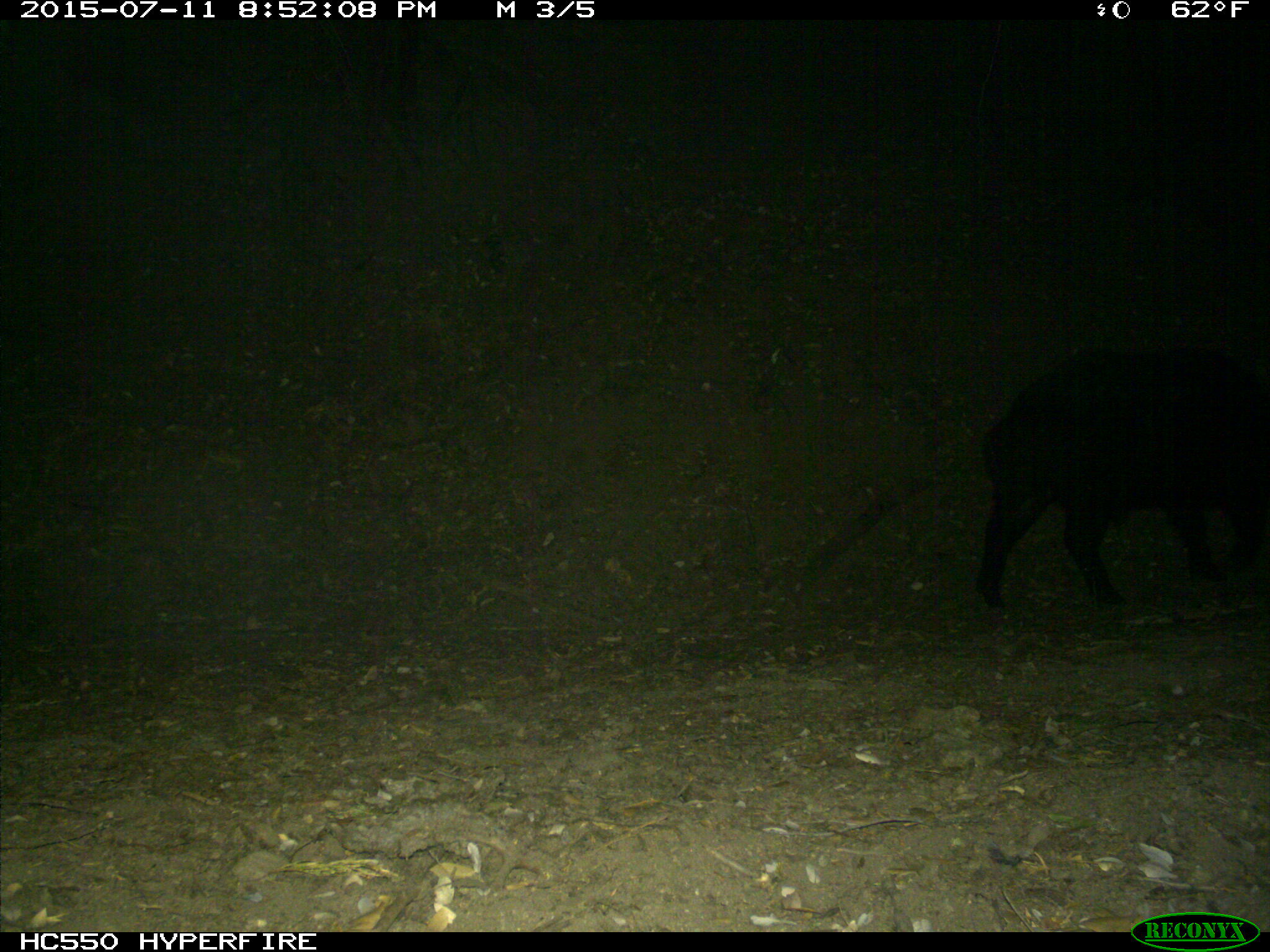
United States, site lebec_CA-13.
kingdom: Animalia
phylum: Chordata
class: Mammalia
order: Artiodactyla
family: Suidae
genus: Sus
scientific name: Sus scrofa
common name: wild boar